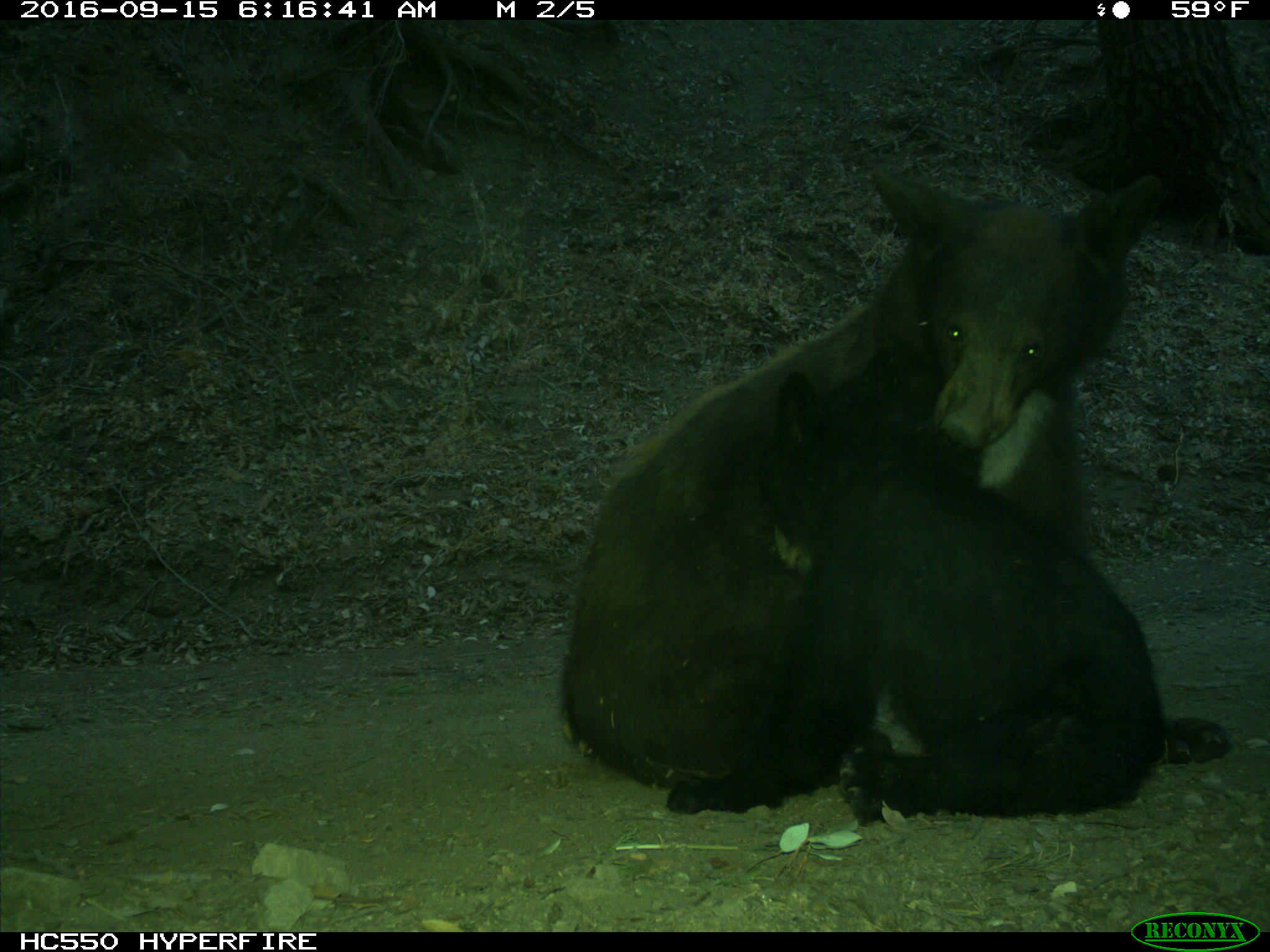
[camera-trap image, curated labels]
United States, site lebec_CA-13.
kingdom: Animalia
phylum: Chordata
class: Mammalia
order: Carnivora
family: Ursidae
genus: Ursus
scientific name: Ursus americanus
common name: american black bear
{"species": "Ursus americanus (american black bear)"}